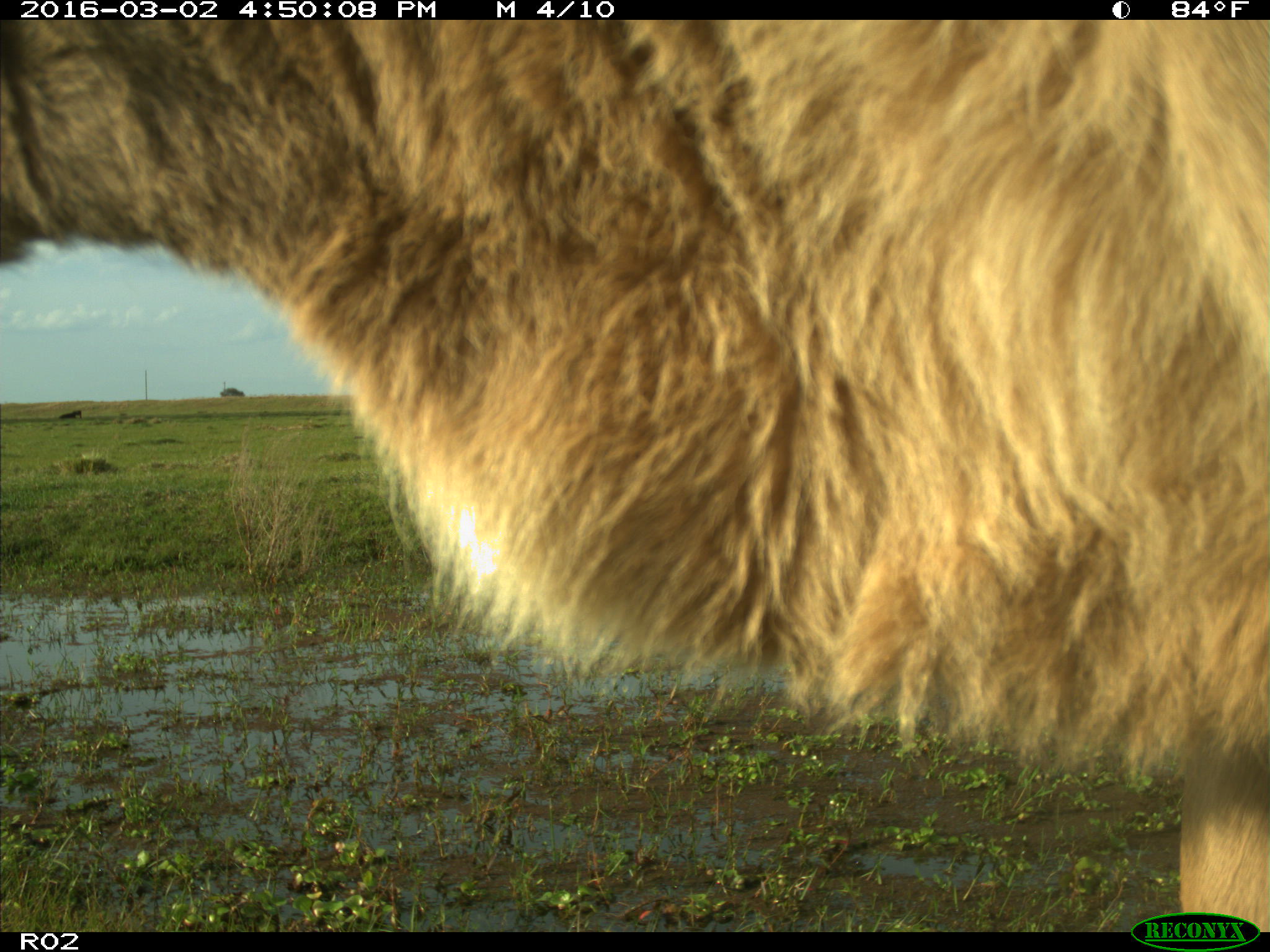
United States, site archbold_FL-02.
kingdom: Animalia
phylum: Chordata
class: Mammalia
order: Artiodactyla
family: Bovidae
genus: Bos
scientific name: Bos taurus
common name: domestic cow